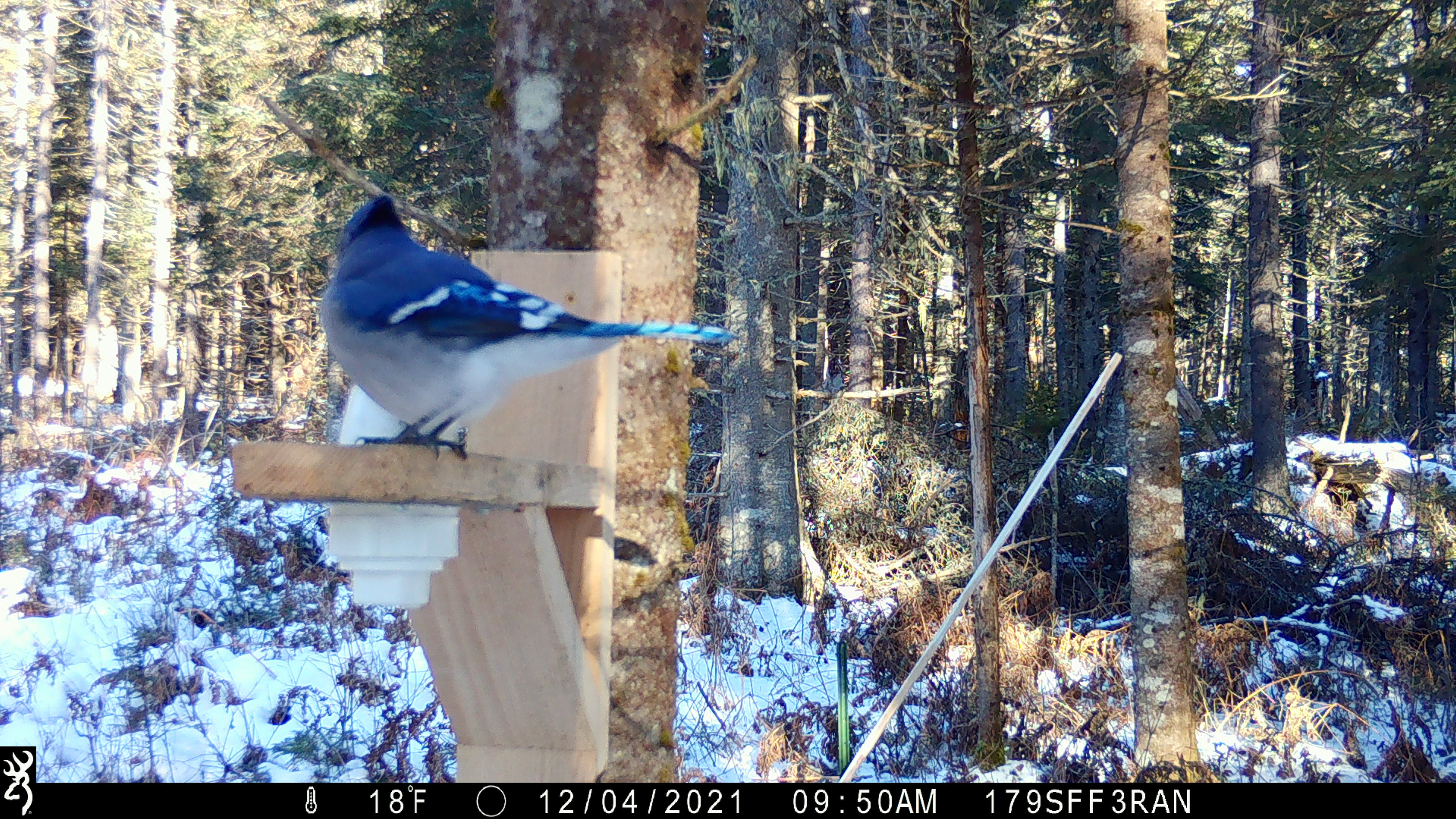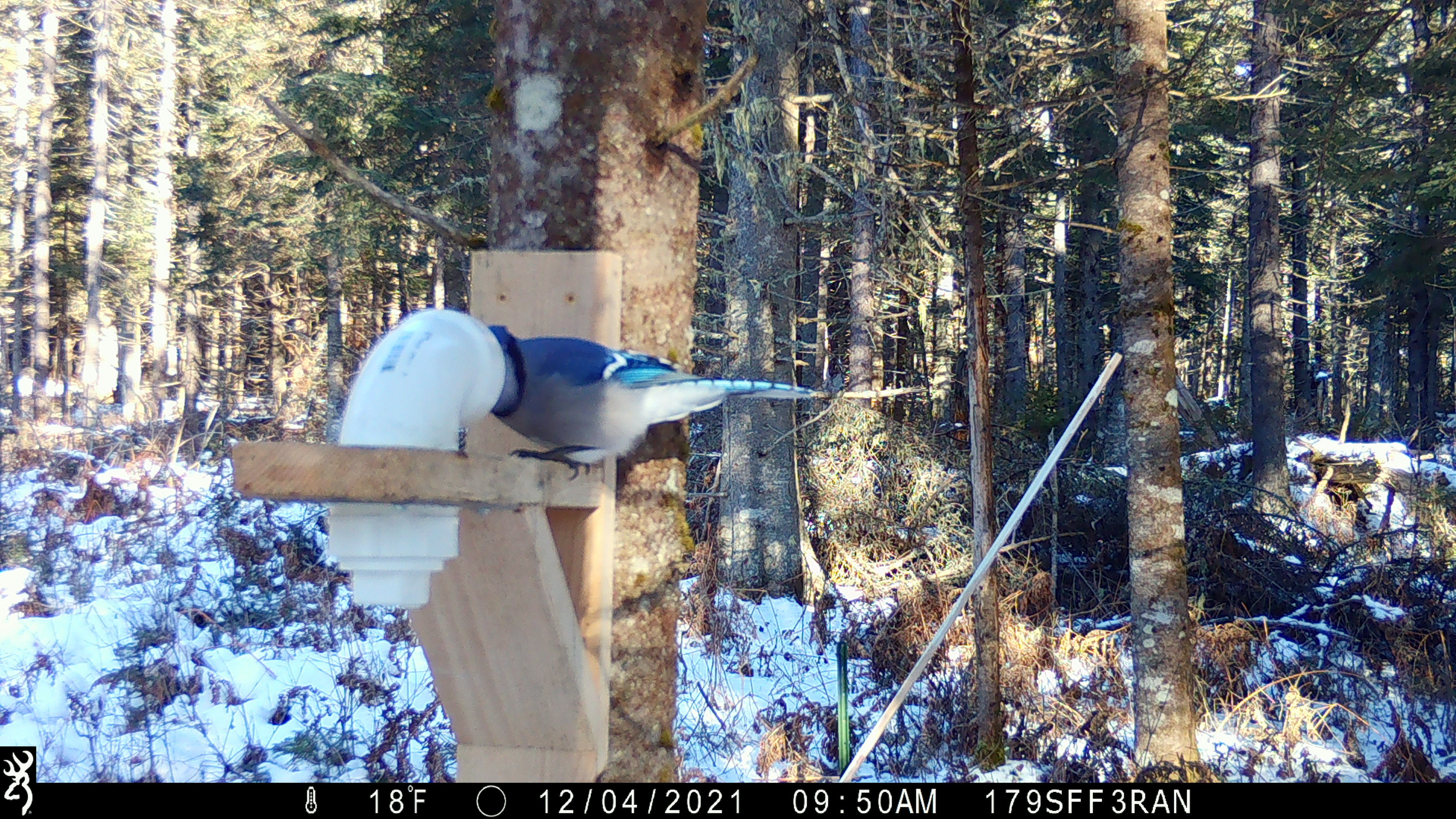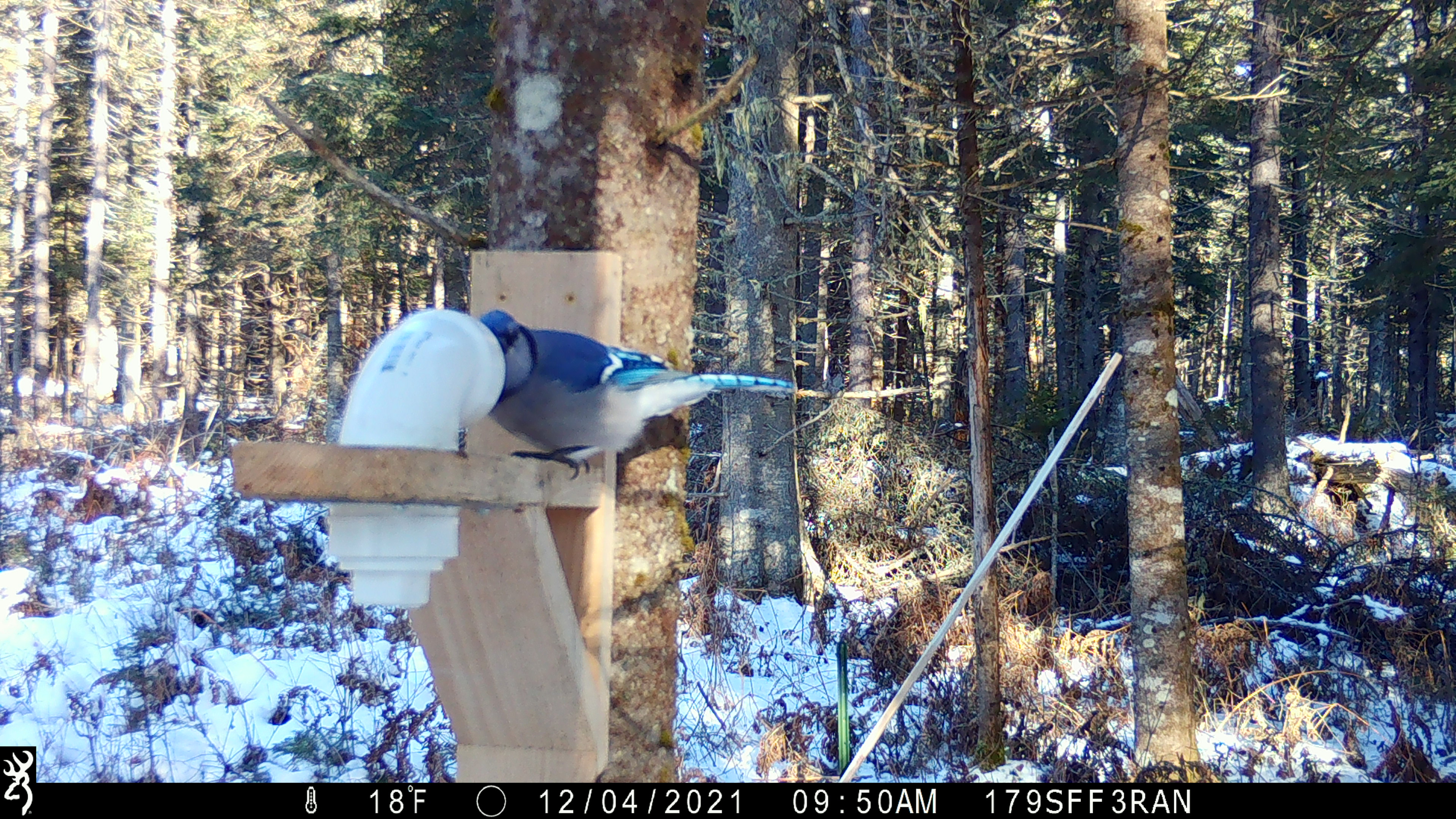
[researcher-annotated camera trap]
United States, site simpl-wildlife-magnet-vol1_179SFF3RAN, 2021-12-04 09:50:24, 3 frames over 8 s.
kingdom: Animalia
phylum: Chordata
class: Aves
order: Passeriformes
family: Corvidae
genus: Cyanocitta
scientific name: Cyanocitta cristata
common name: blue jay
Blue jay (Cyanocitta cristata).